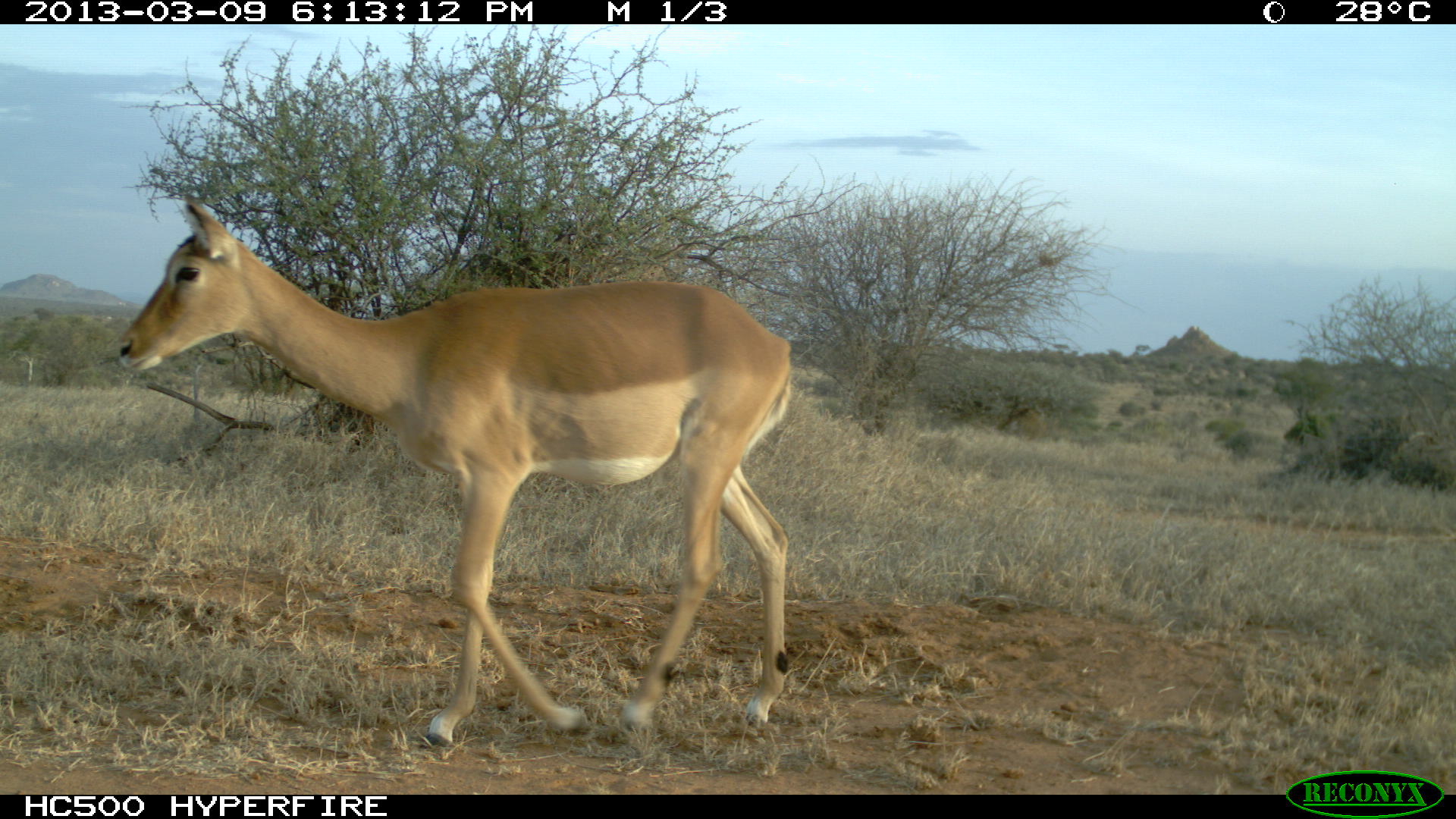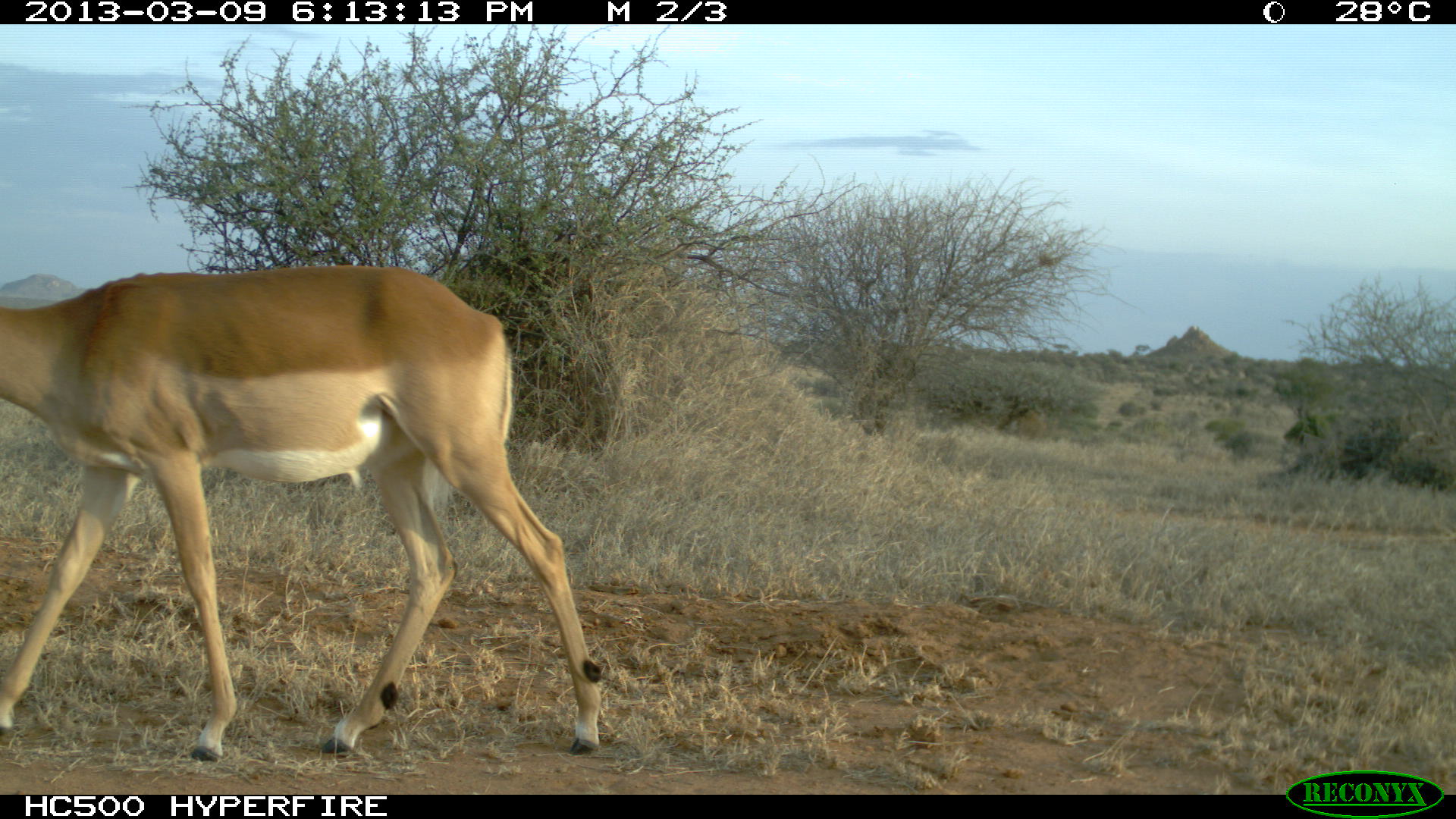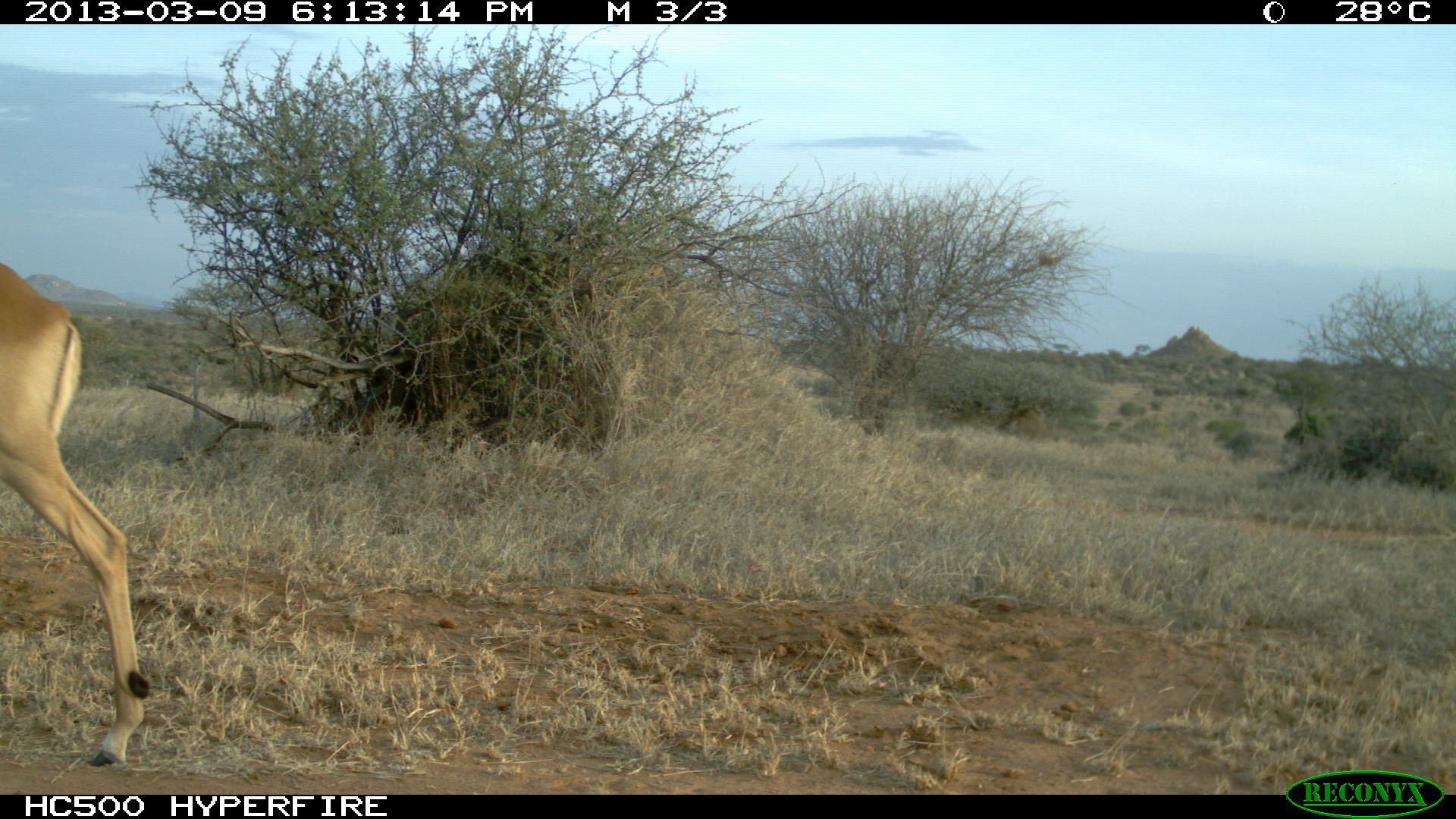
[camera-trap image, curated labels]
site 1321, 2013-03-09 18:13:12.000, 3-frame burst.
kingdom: Animalia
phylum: Chordata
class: Mammalia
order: Artiodactyla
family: Bovidae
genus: Aepyceros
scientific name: Aepyceros melampus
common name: impala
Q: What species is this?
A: Aepyceros melampus (impala).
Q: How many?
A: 1.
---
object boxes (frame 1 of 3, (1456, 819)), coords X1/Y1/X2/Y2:
aepyceros melampus: 116/194/791/745